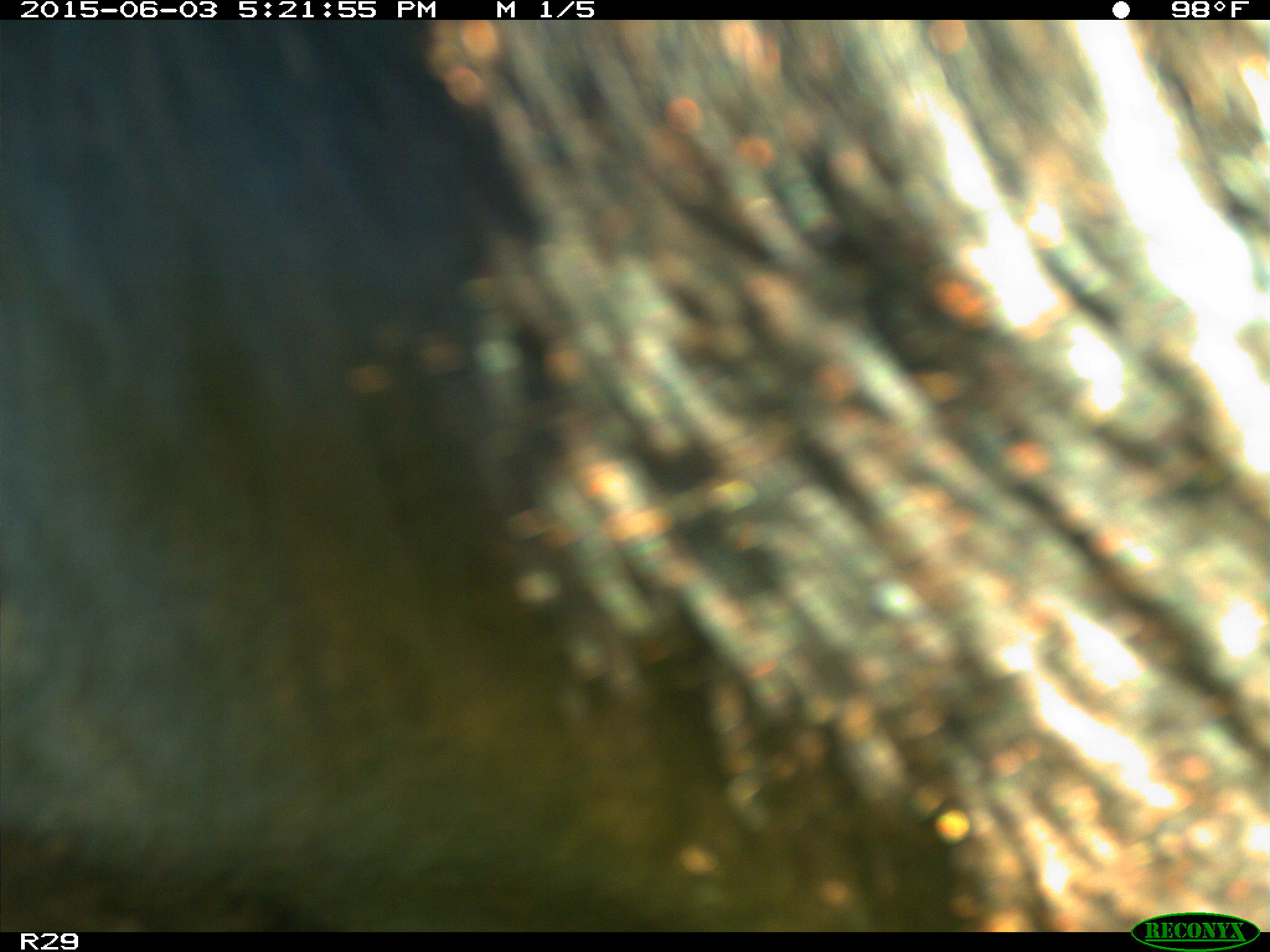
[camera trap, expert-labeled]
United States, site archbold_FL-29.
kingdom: Animalia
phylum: Chordata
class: Mammalia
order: Artiodactyla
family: Bovidae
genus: Bos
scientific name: Bos taurus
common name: domestic cow